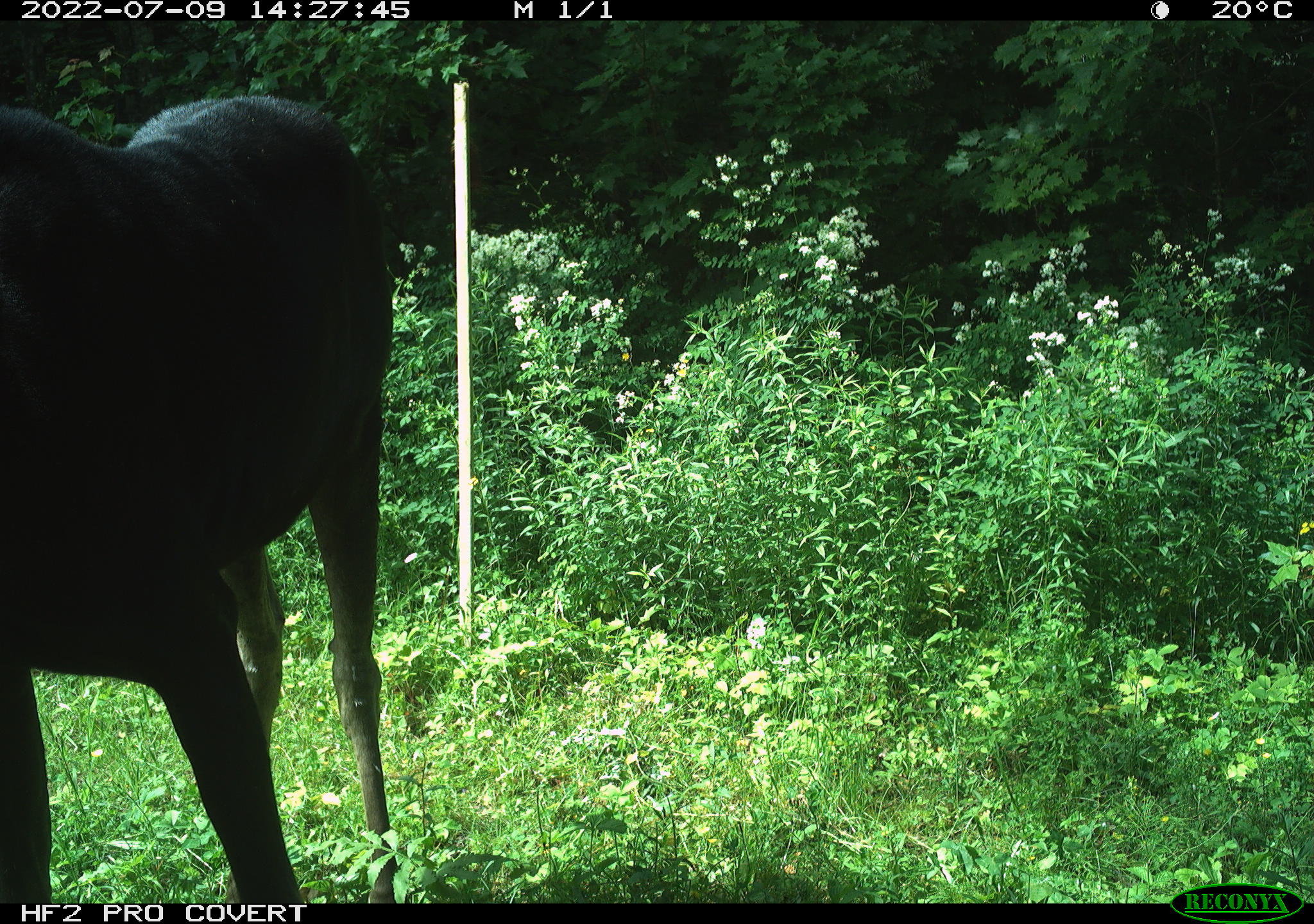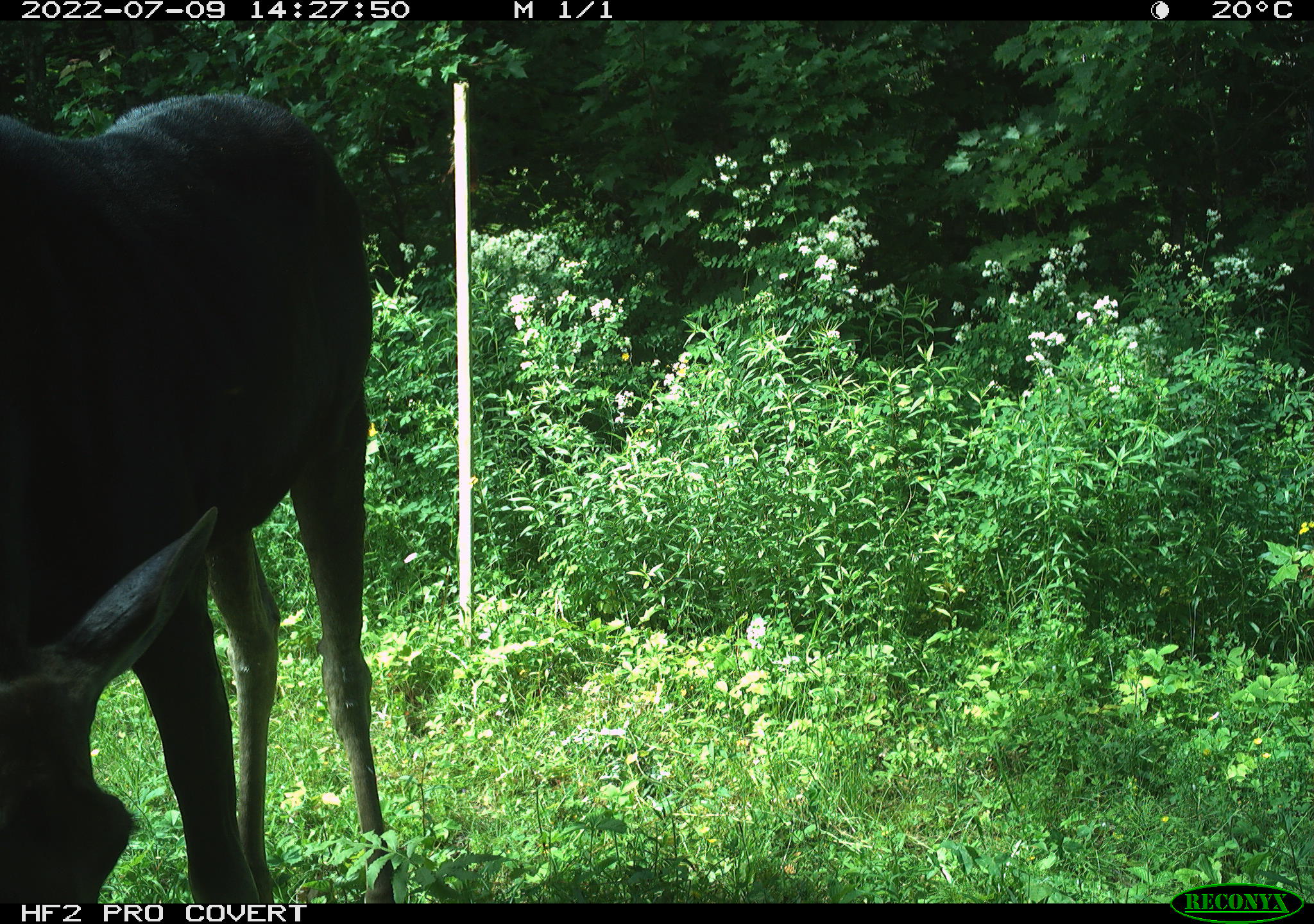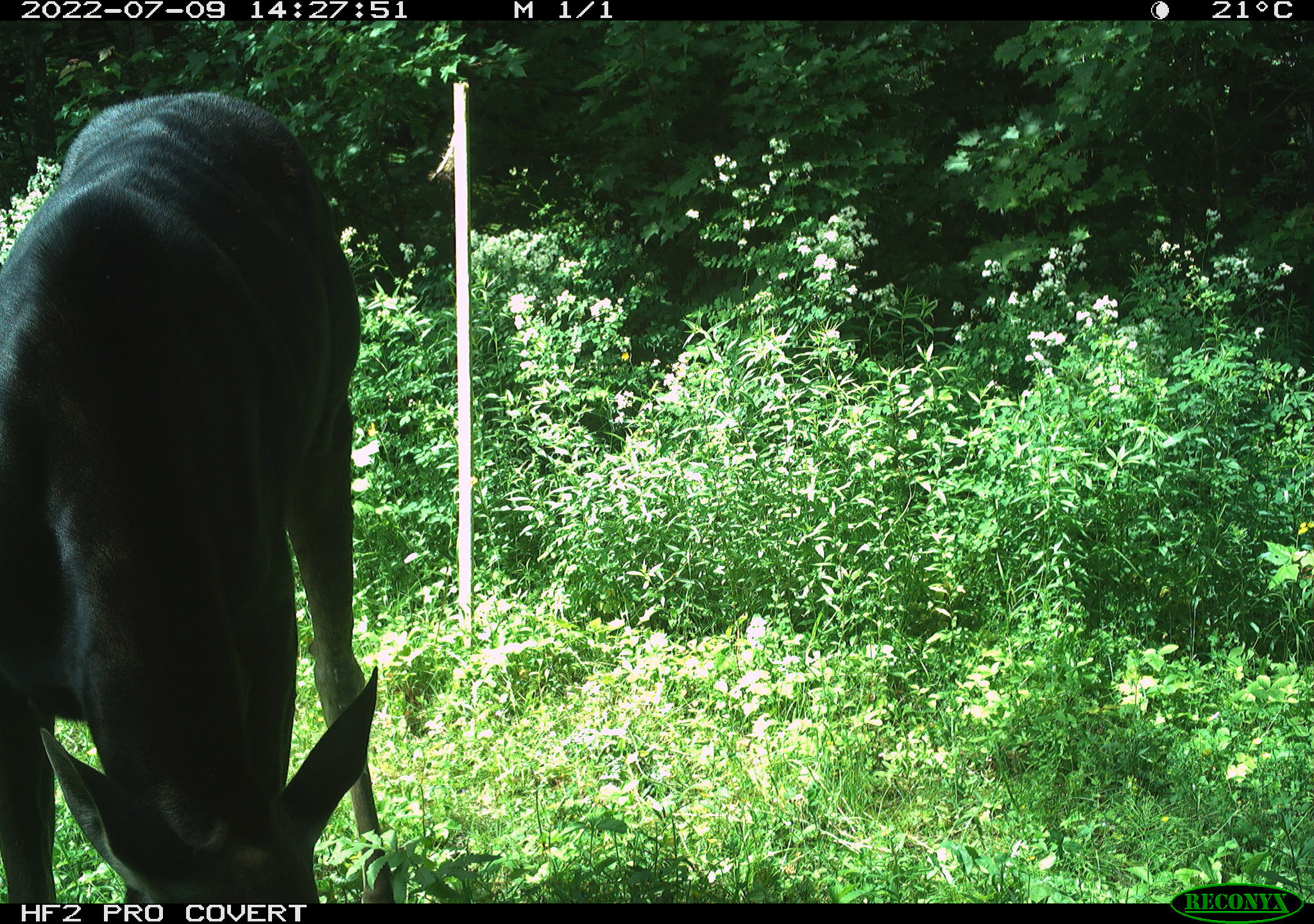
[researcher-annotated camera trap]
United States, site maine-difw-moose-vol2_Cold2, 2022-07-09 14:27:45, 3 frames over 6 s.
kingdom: Animalia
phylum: Chordata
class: Mammalia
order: Artiodactyla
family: Cervidae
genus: Alces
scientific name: Alces alces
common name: moose